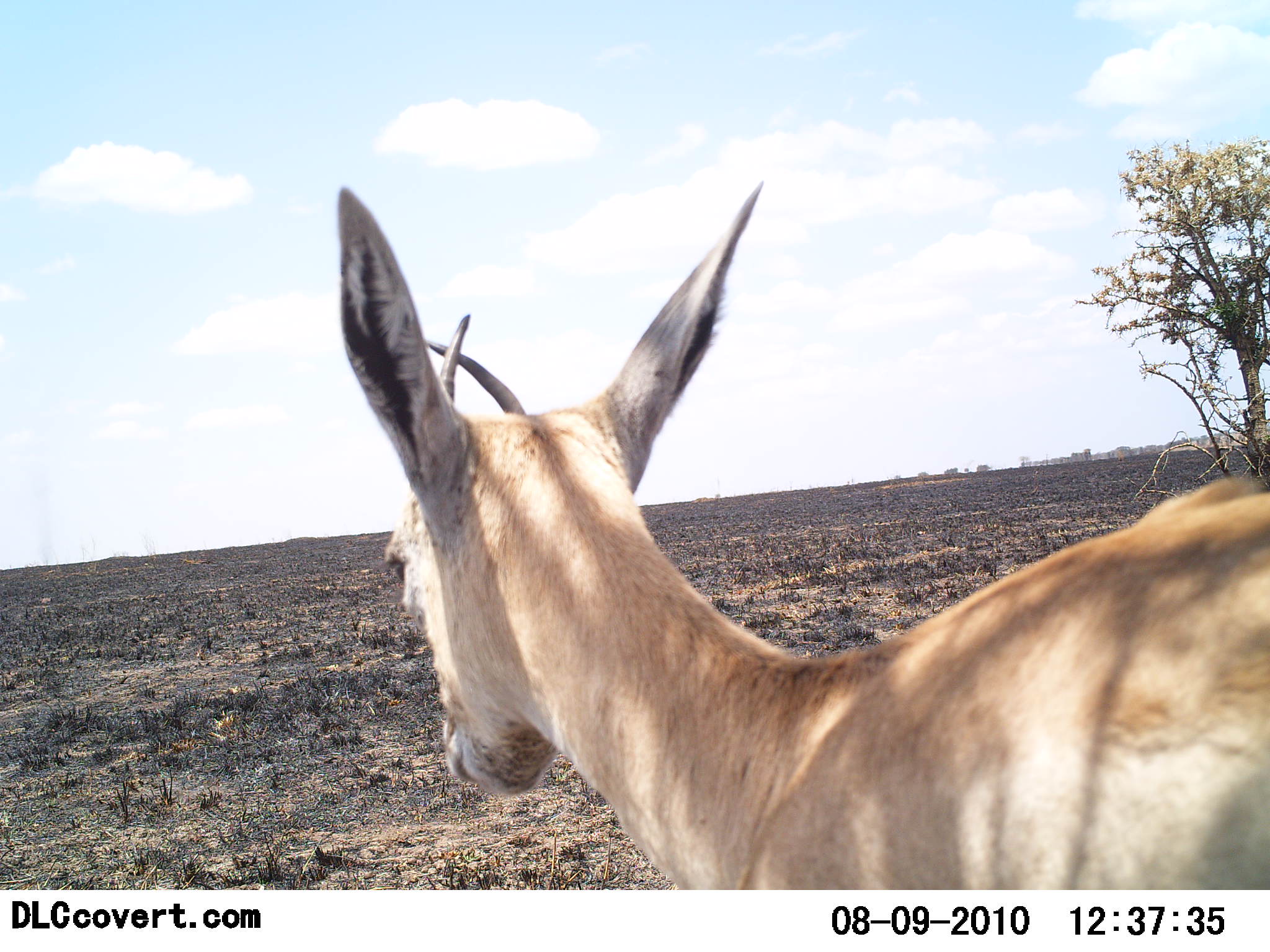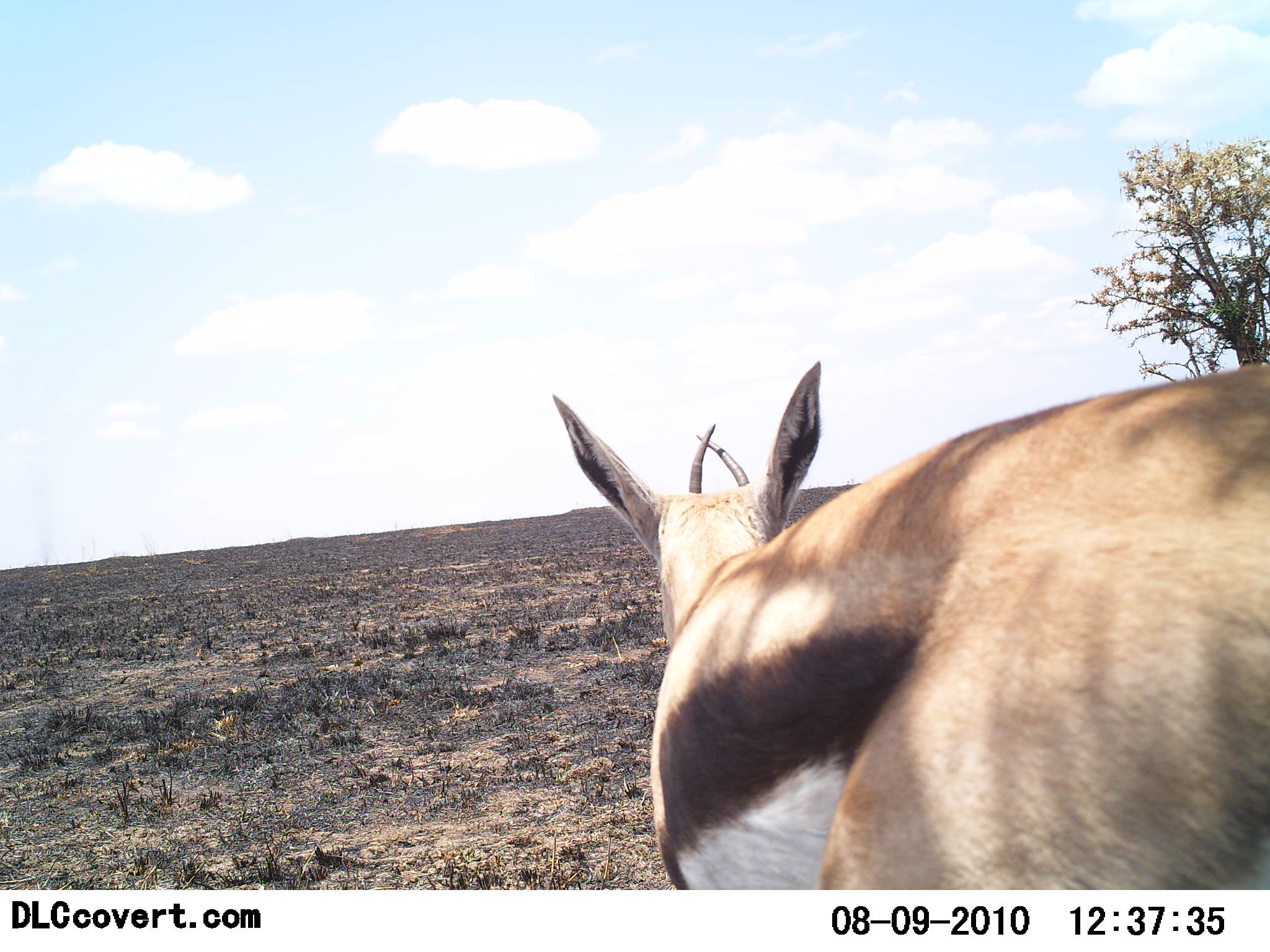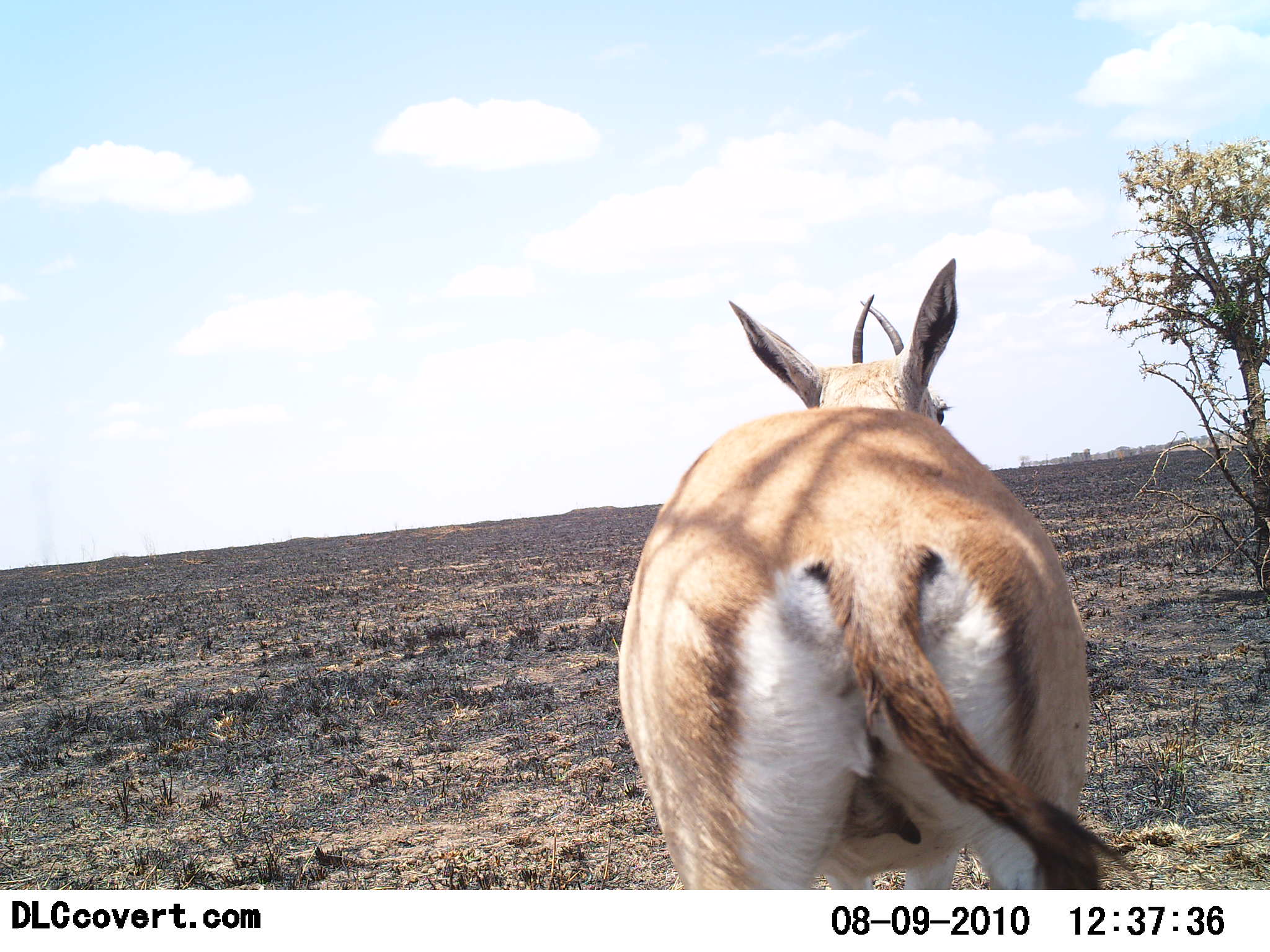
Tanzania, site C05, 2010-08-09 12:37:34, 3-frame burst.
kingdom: Animalia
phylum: Chordata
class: Mammalia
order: Artiodactyla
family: Bovidae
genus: Eudorcas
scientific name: Eudorcas thomsonii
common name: thomson's gazelle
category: gazellethomsons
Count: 1.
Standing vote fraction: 7%.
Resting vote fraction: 0%.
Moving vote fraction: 100%.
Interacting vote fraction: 0%.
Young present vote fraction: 0%.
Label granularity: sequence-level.